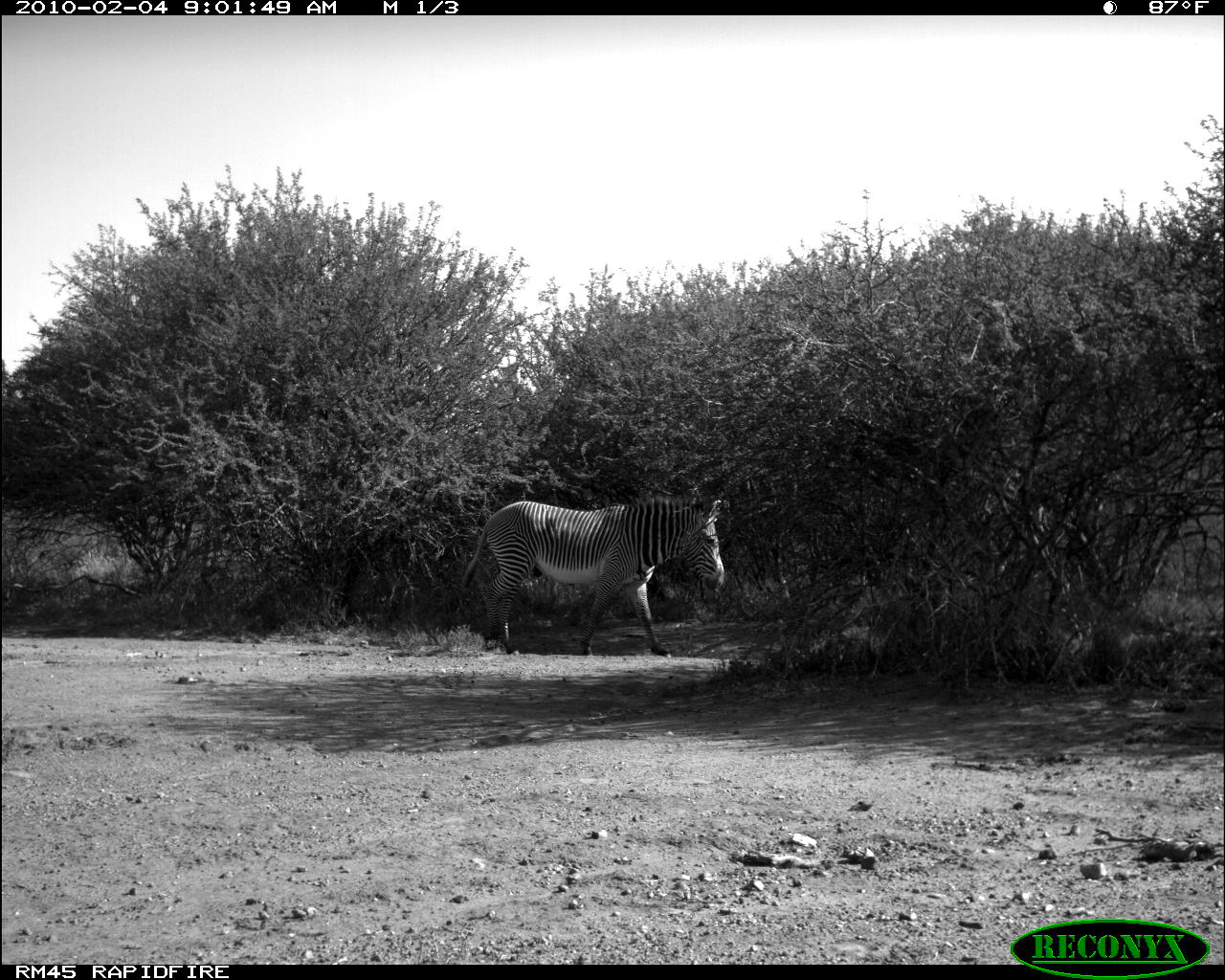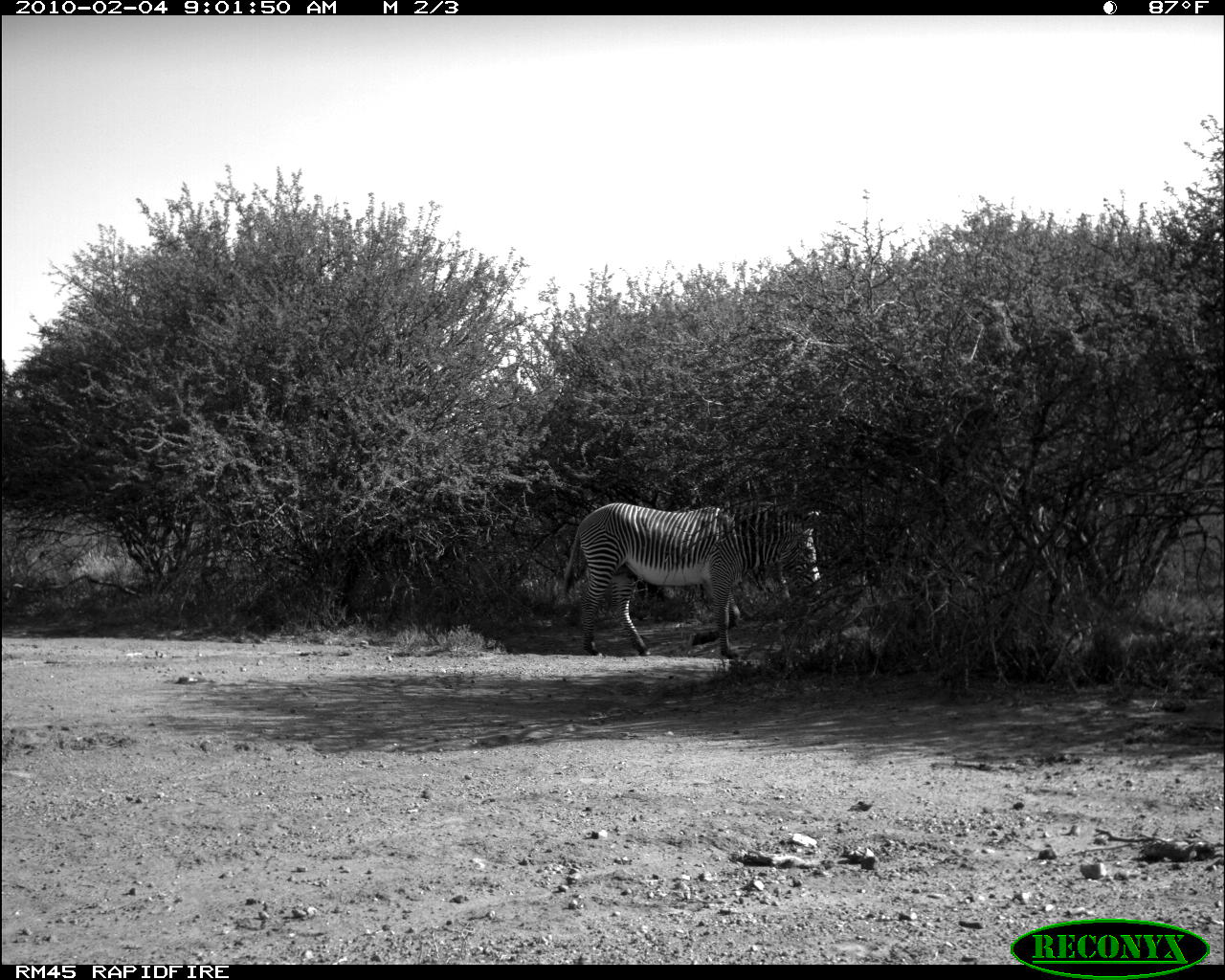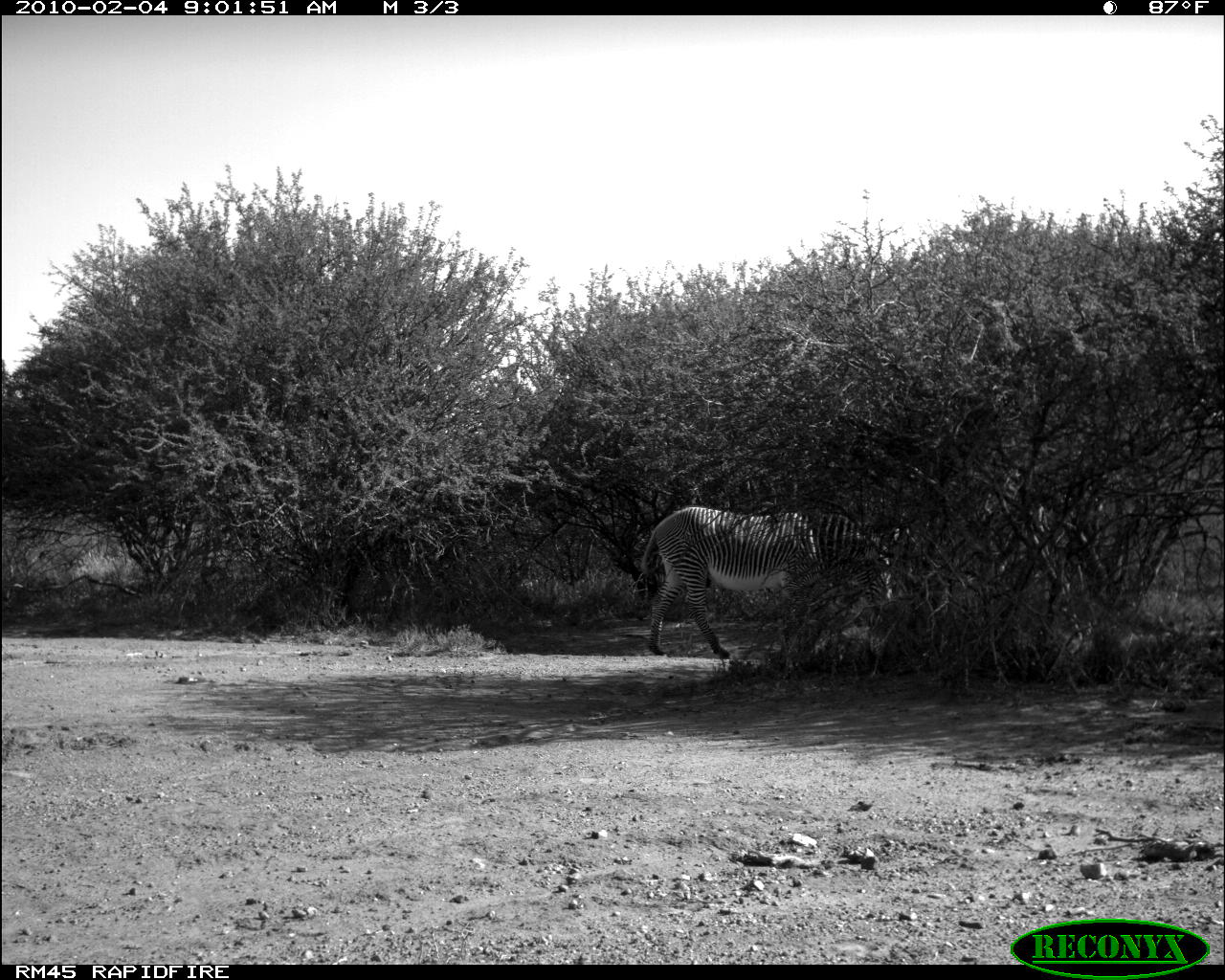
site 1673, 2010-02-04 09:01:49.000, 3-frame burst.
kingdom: Animalia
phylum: Chordata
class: Mammalia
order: Perissodactyla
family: Equidae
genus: Equus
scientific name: Equus grevyi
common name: grévy's zebra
Equus grevyi (grévy's zebra), count 1.